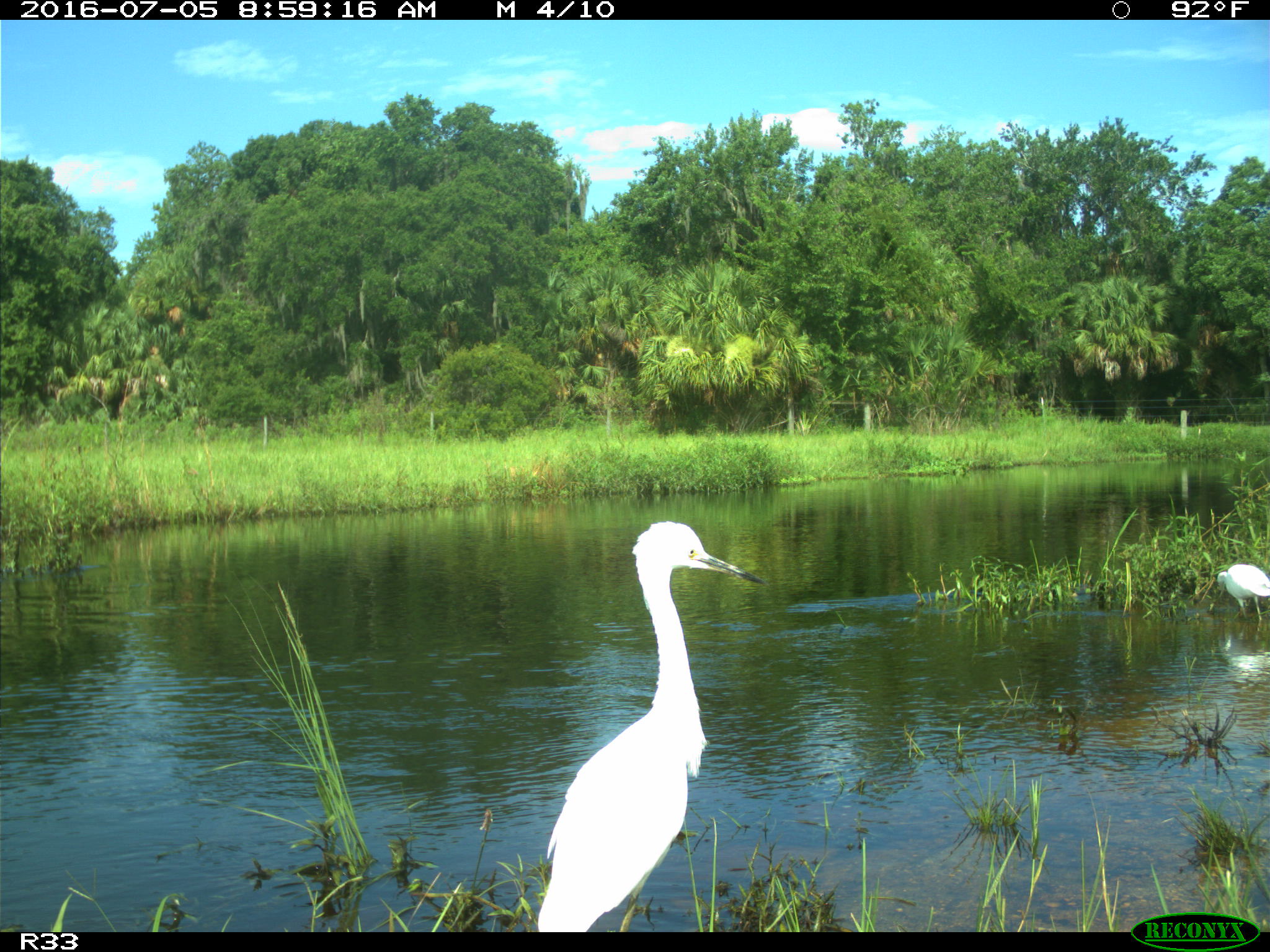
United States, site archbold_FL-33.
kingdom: Animalia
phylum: Chordata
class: Aves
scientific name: Aves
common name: birds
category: unidentified bird